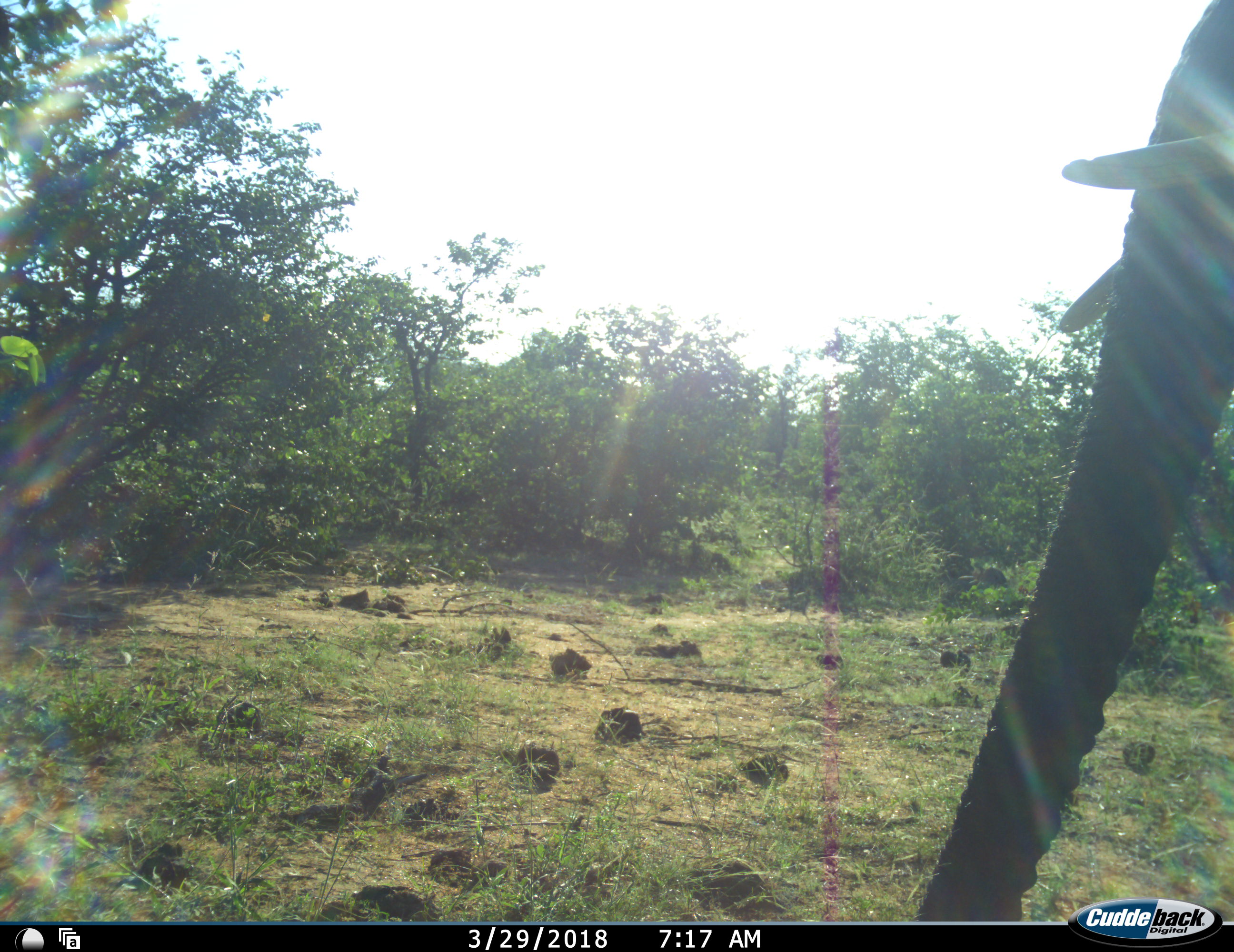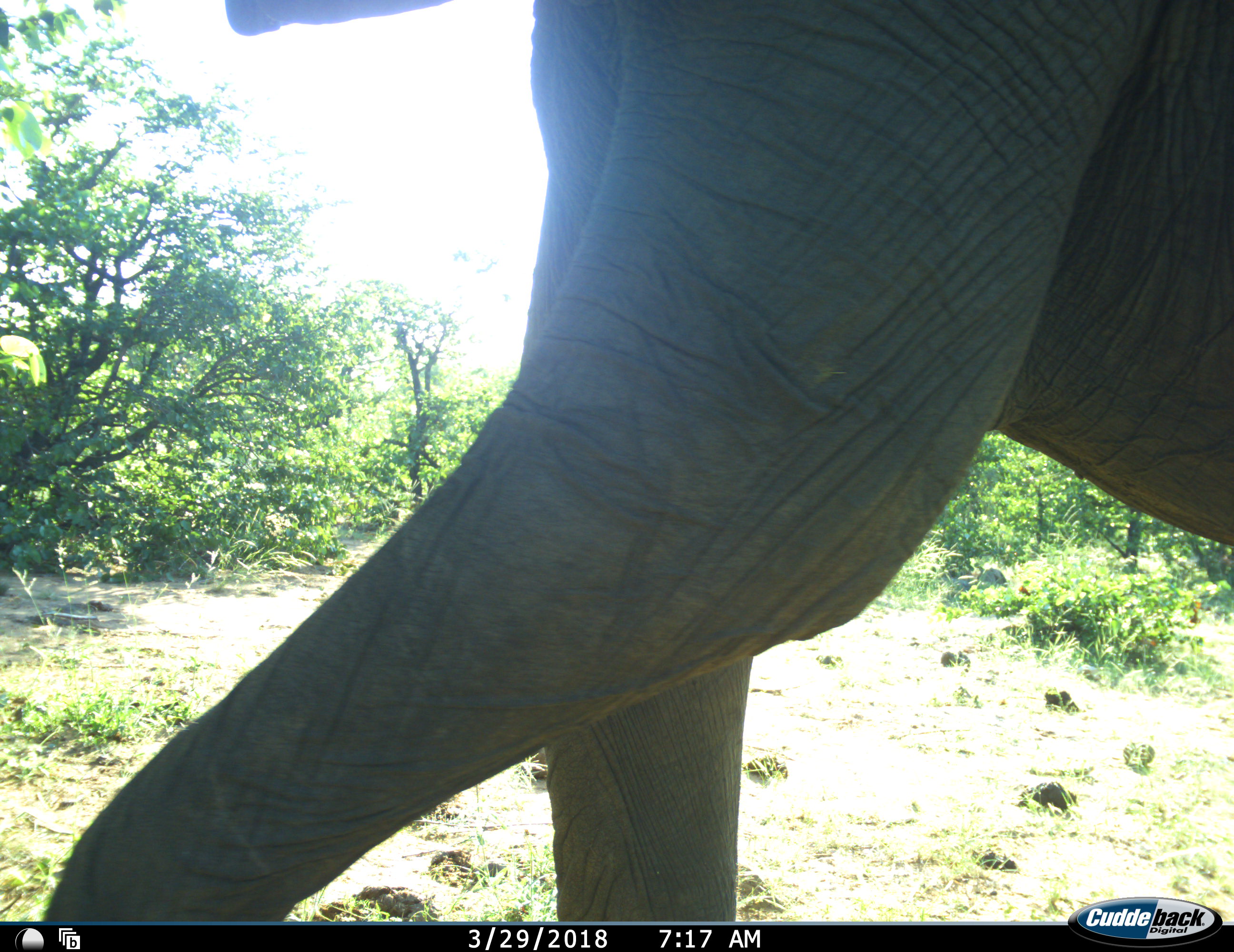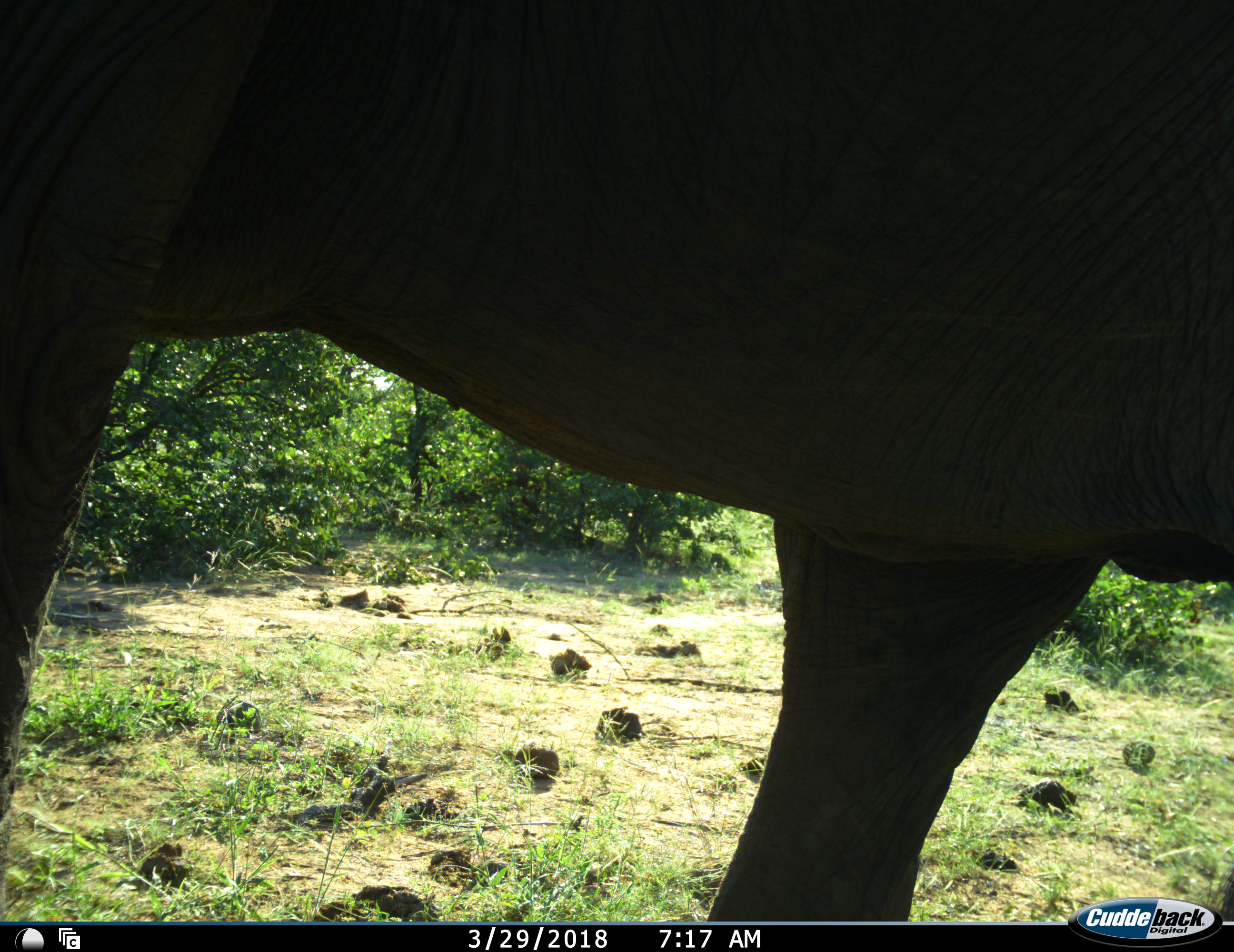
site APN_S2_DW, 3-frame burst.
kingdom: Animalia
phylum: Chordata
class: Mammalia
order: Proboscidea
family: Elephantidae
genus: Loxodonta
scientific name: Loxodonta africana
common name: african bush elephant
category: elephant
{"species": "elephant (african bush elephant) (Loxodonta africana)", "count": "1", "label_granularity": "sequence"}